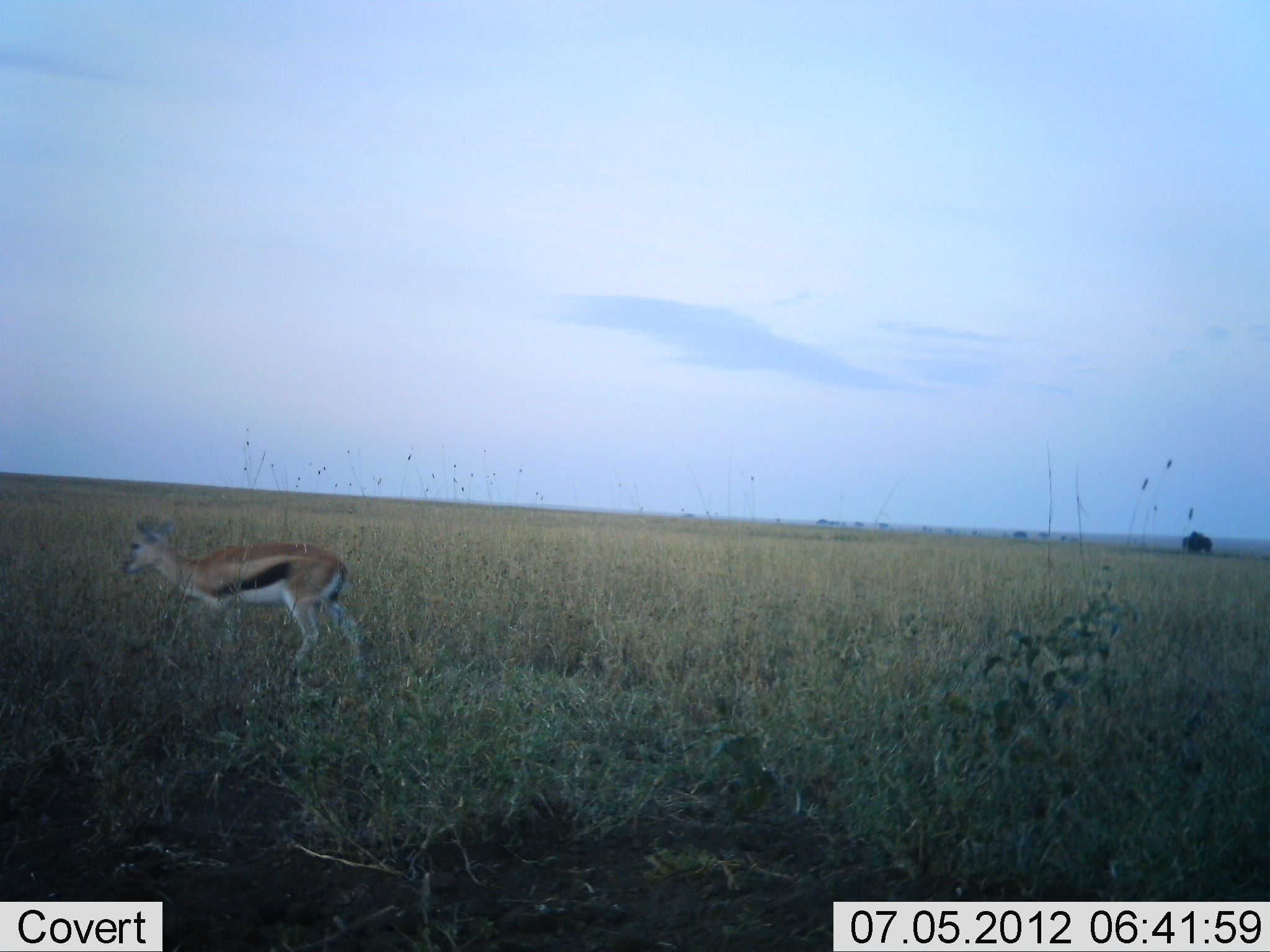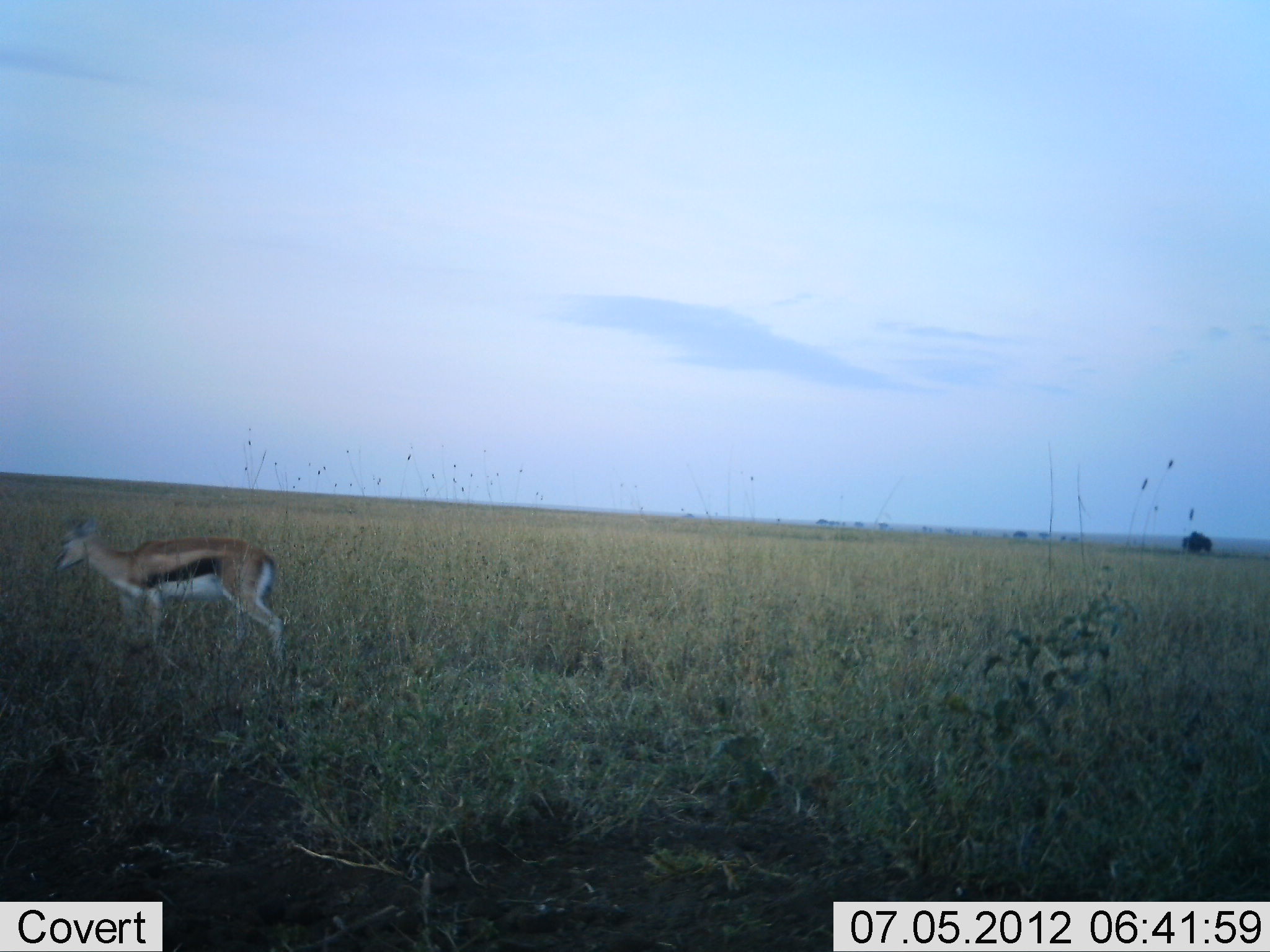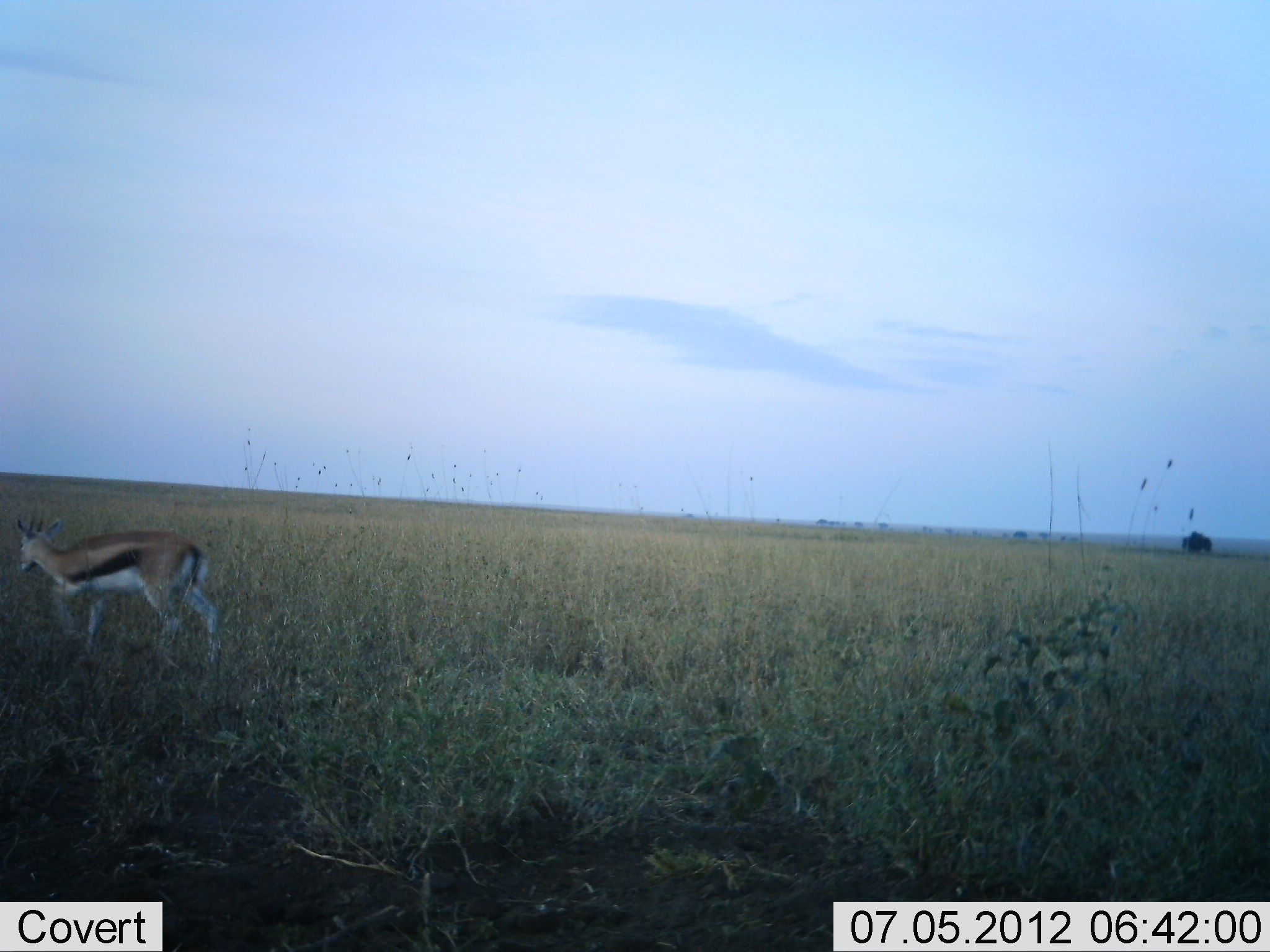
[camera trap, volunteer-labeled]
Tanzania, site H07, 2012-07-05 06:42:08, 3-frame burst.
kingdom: Animalia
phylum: Chordata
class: Mammalia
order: Artiodactyla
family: Bovidae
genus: Eudorcas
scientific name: Eudorcas thomsonii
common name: thomson's gazelle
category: gazellethomsons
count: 1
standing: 20%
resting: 0%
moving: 70%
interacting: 0%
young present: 0%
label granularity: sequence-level